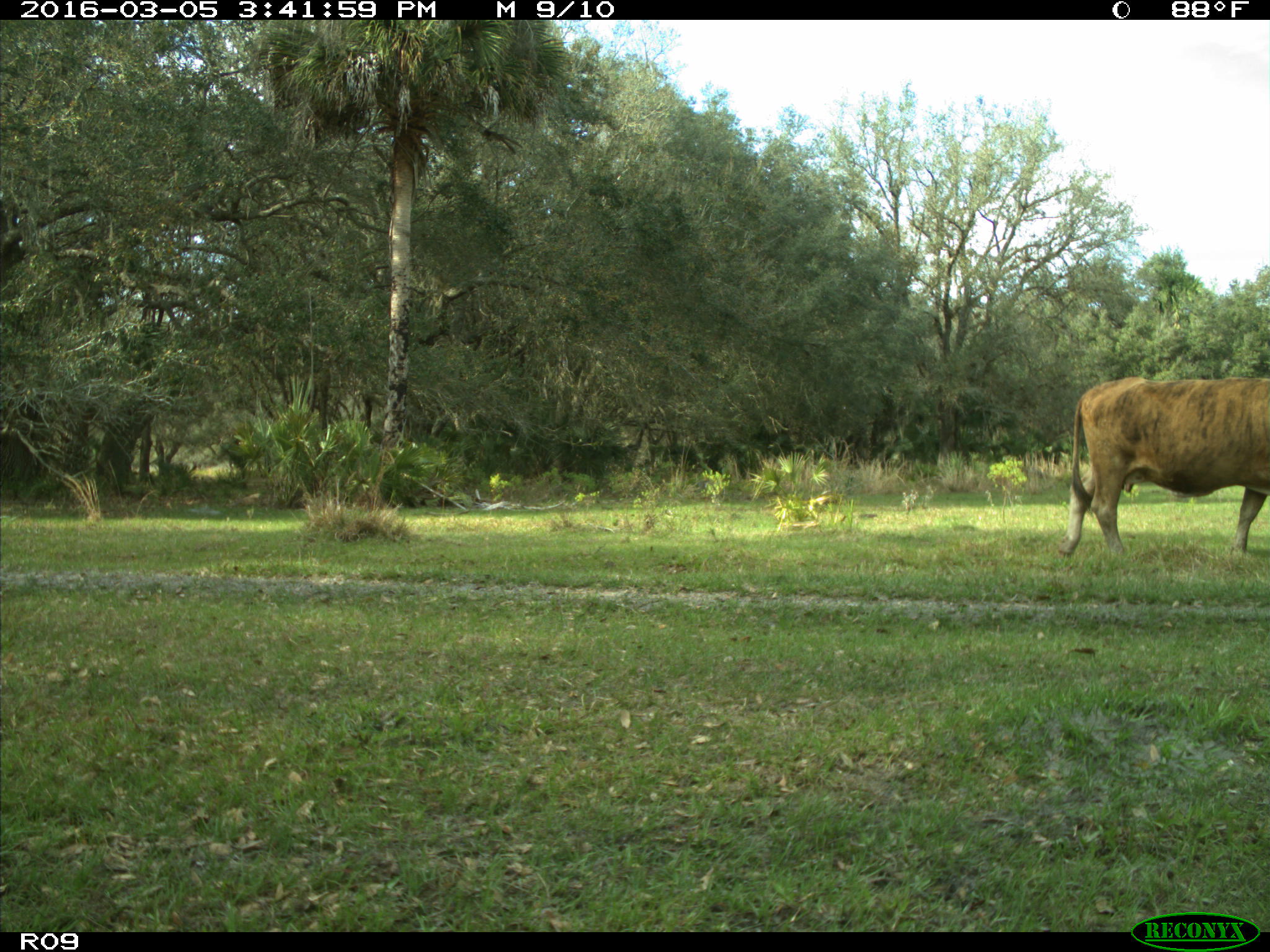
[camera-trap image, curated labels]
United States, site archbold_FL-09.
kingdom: Animalia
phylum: Chordata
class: Mammalia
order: Artiodactyla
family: Bovidae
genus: Bos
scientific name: Bos taurus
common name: domestic cow